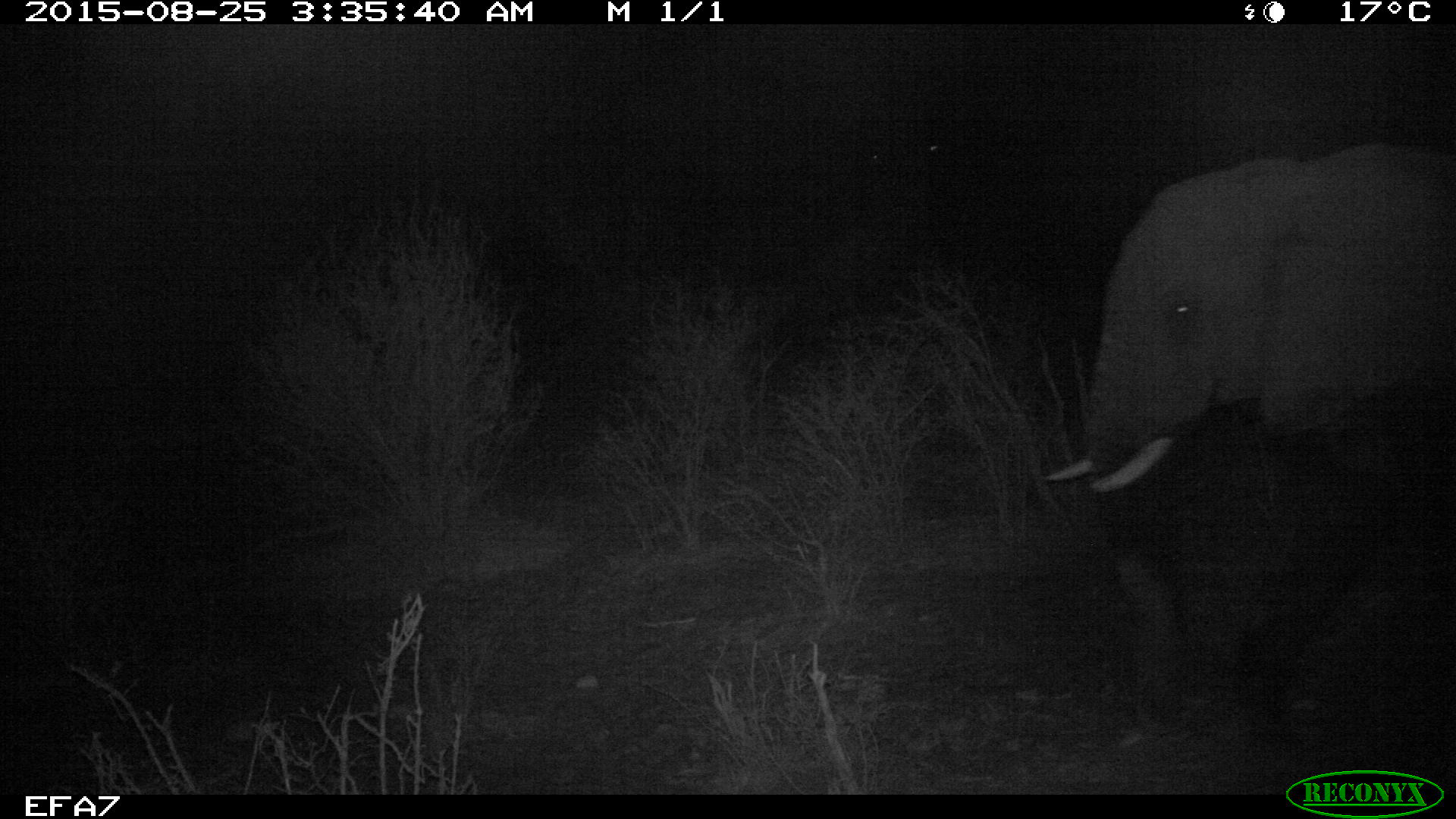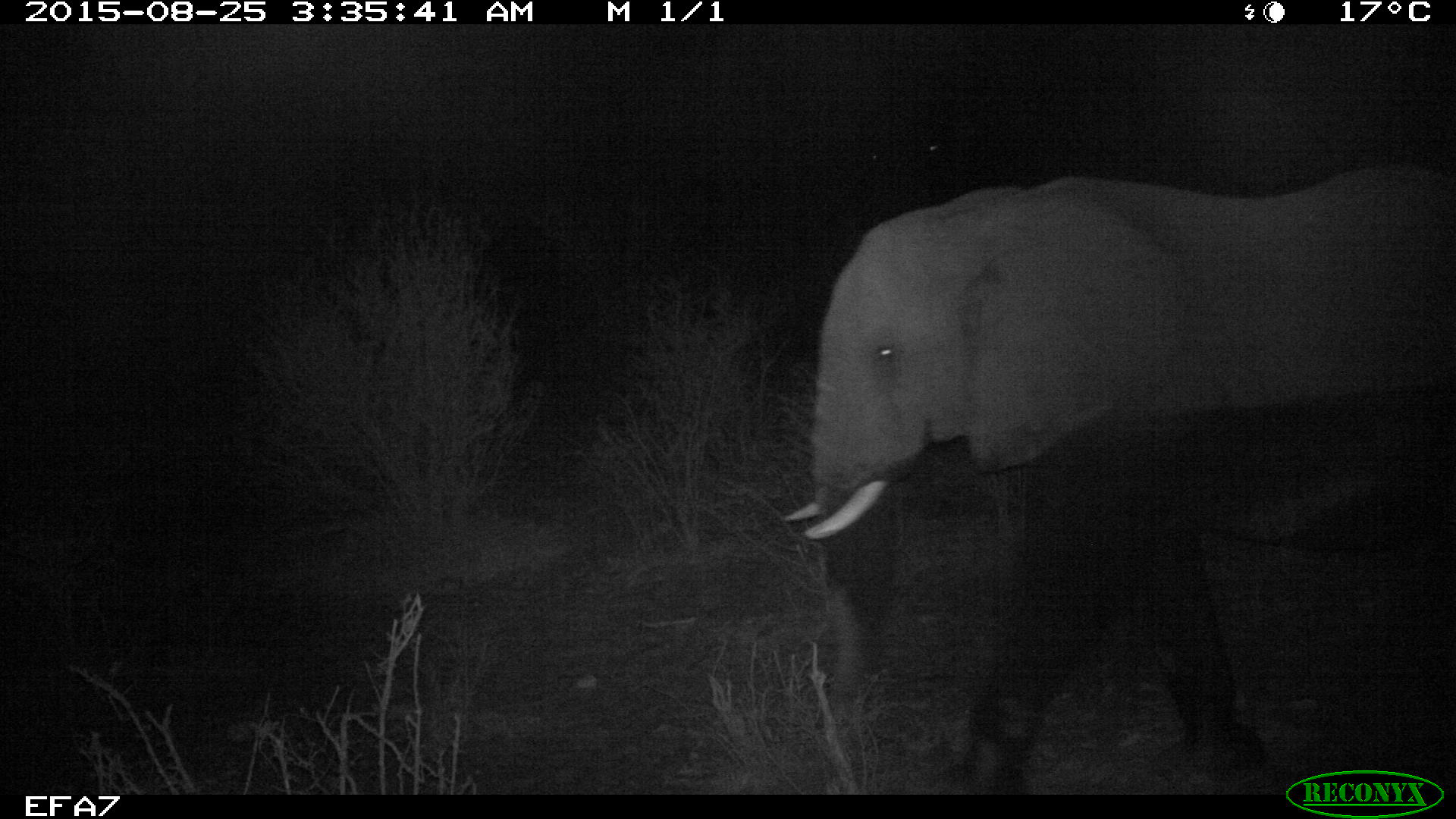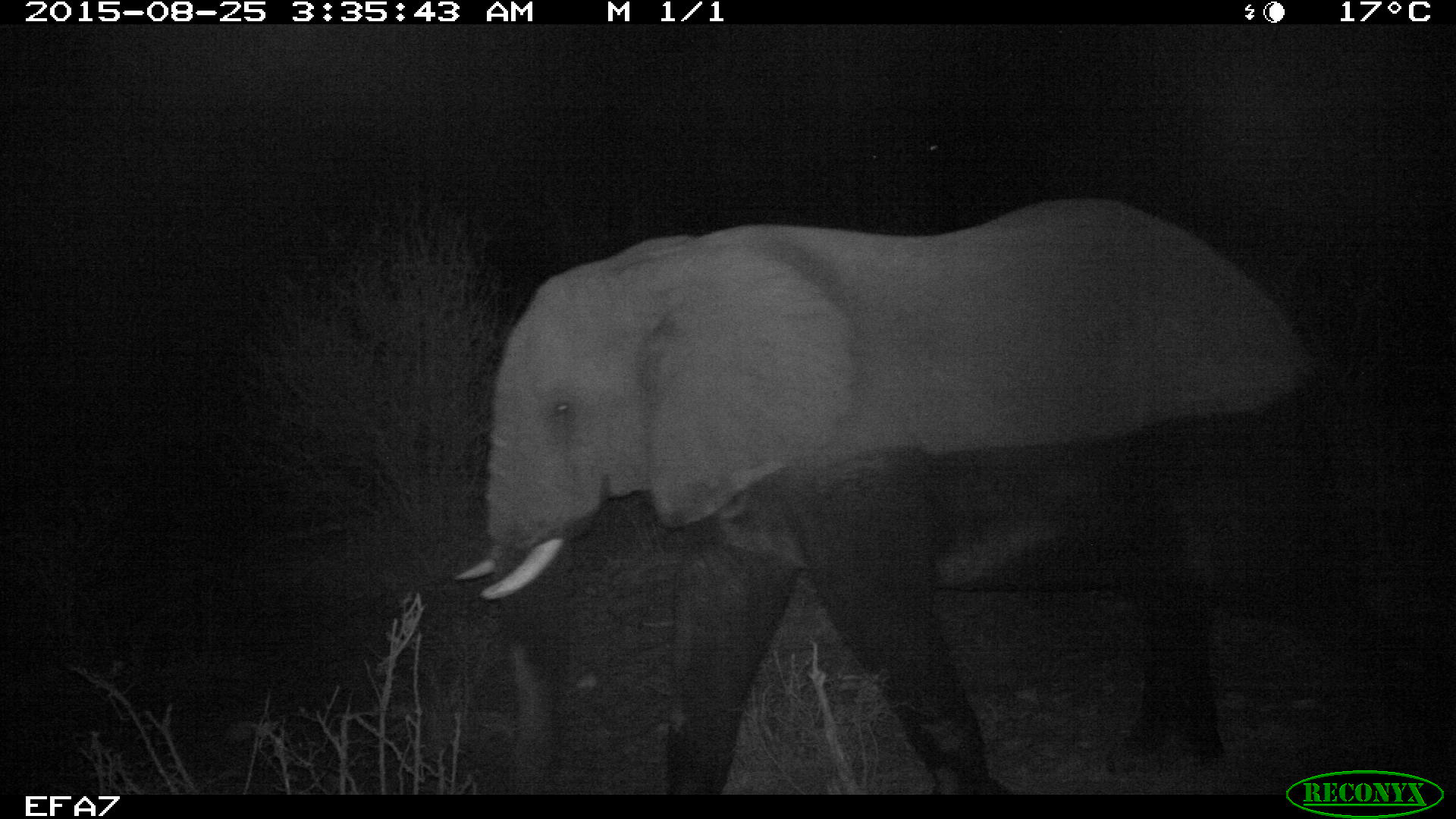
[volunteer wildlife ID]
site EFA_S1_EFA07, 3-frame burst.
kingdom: Animalia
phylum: Chordata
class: Mammalia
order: Proboscidea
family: Elephantidae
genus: Loxodonta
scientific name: Loxodonta africana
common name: african bush elephant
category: elephant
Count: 1.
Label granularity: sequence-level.